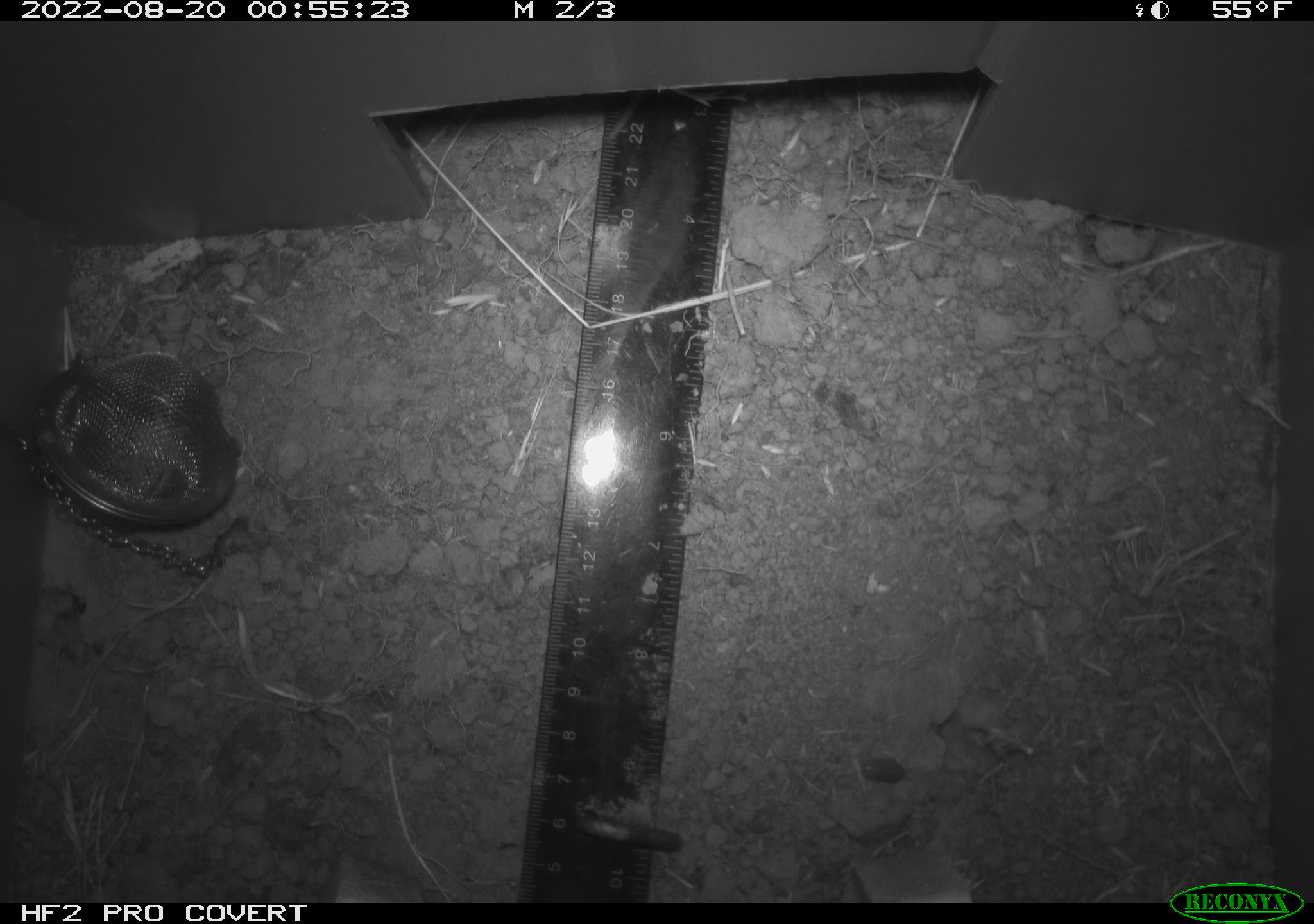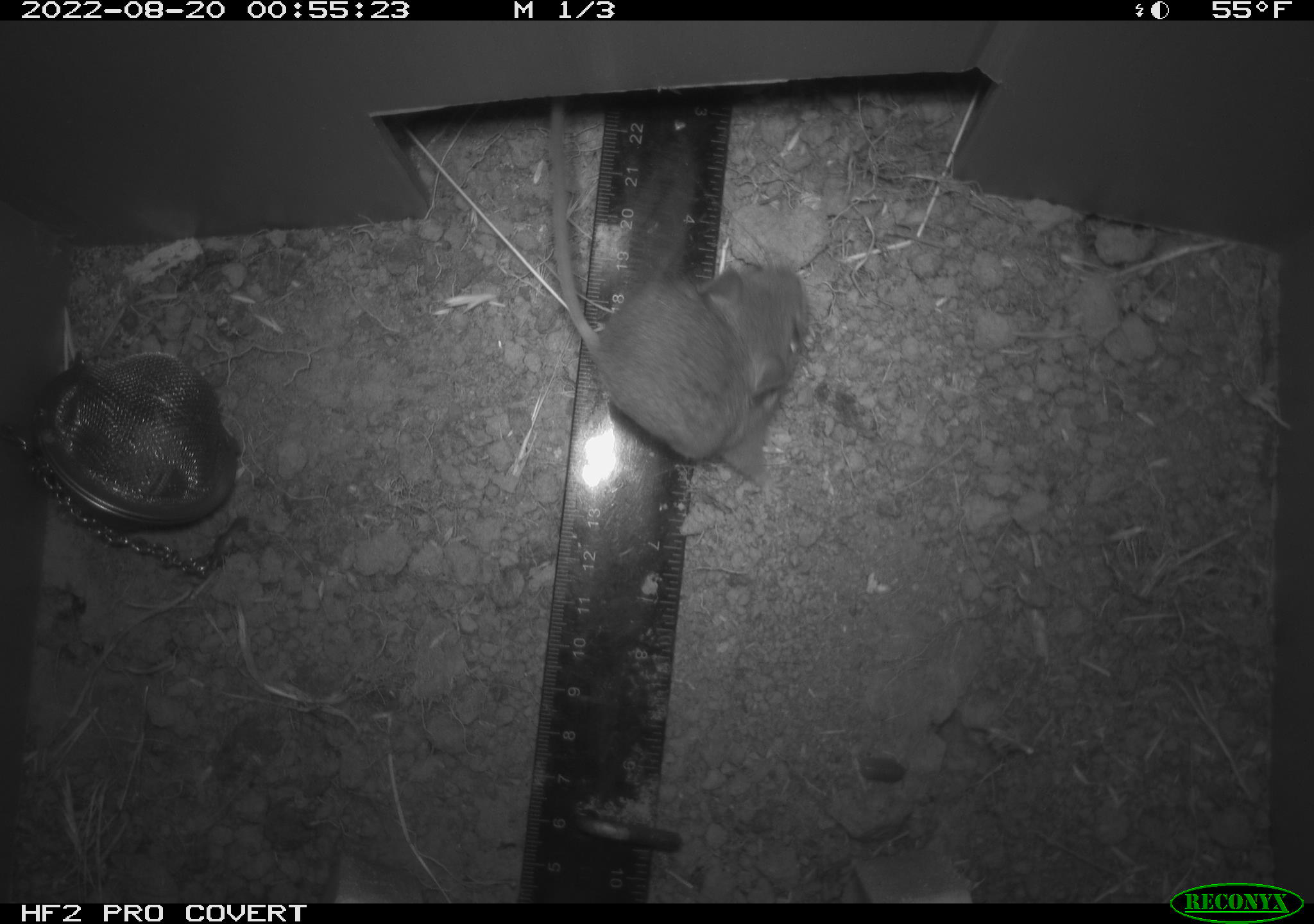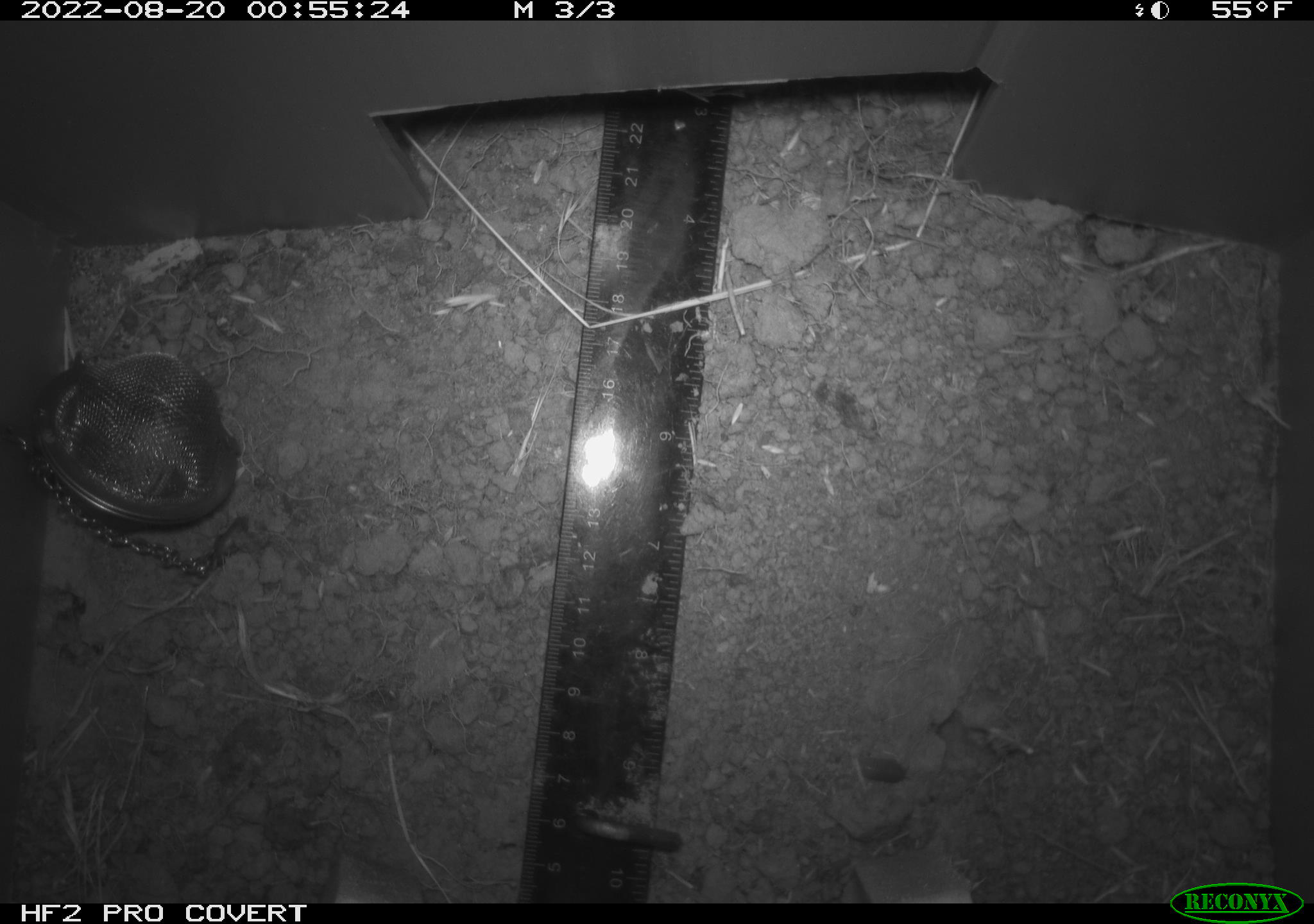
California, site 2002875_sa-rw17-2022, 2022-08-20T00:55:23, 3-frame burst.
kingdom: Animalia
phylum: Chordata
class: Mammalia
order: Rodentia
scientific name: Rodentia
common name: mouse species